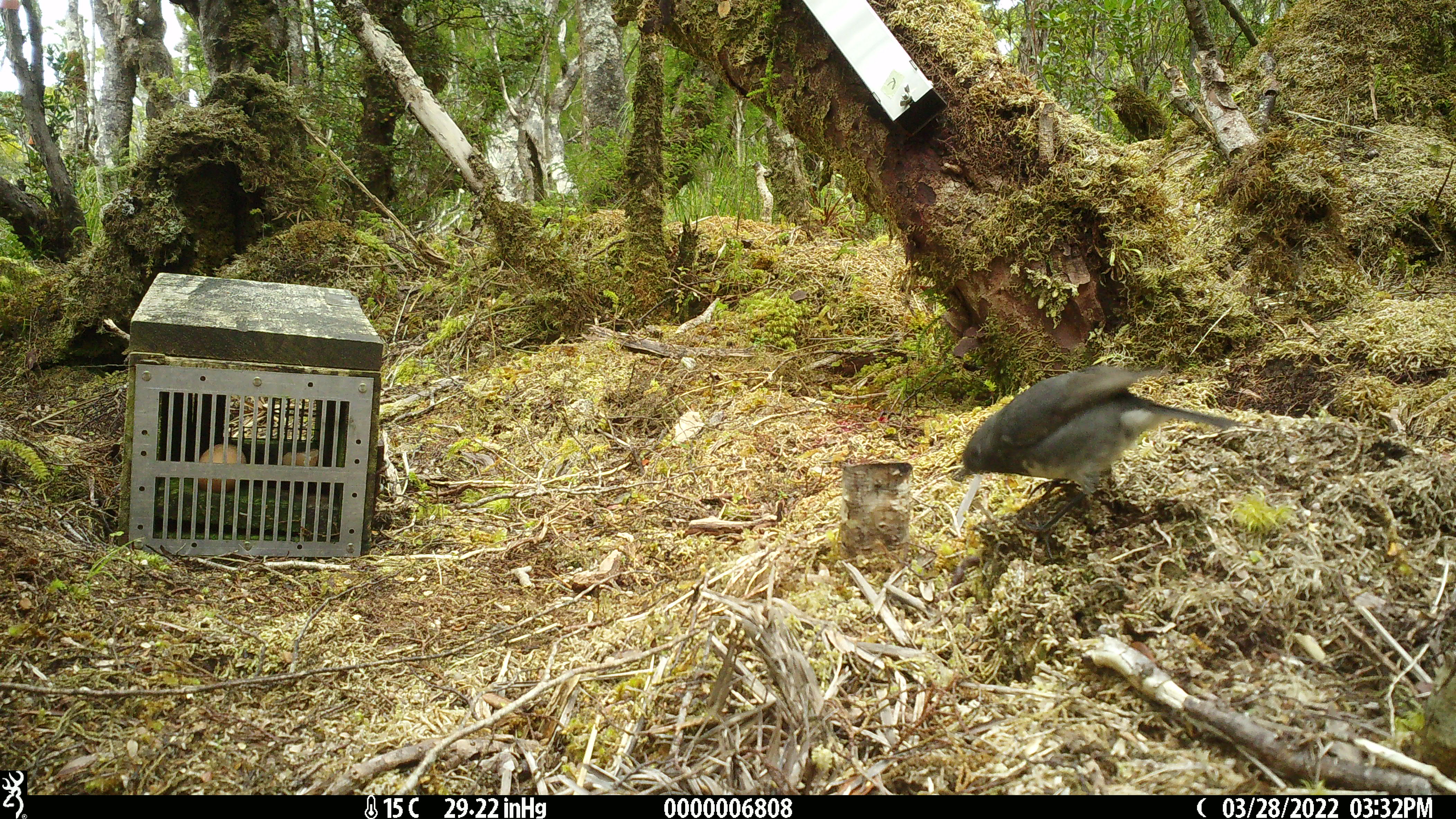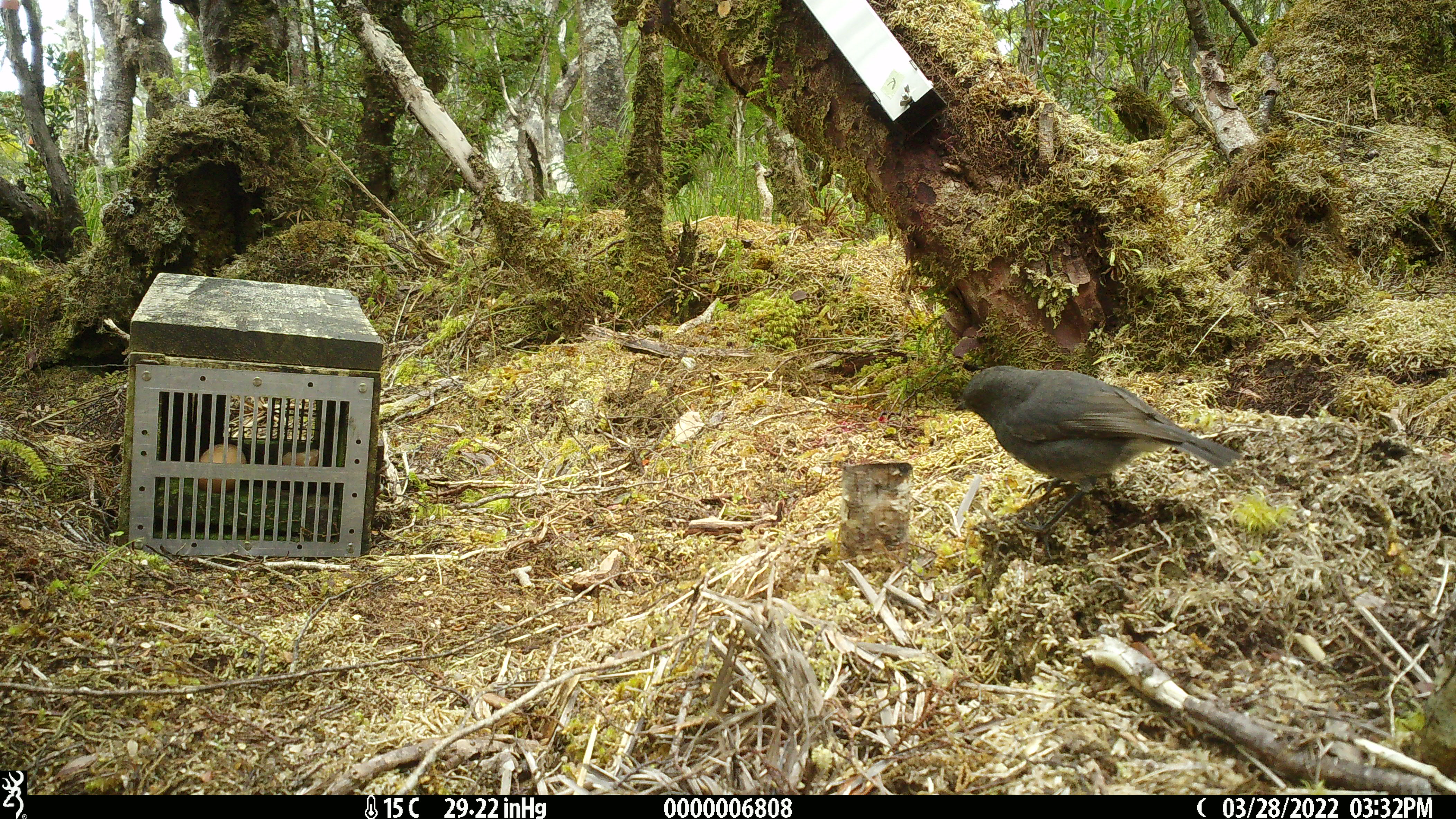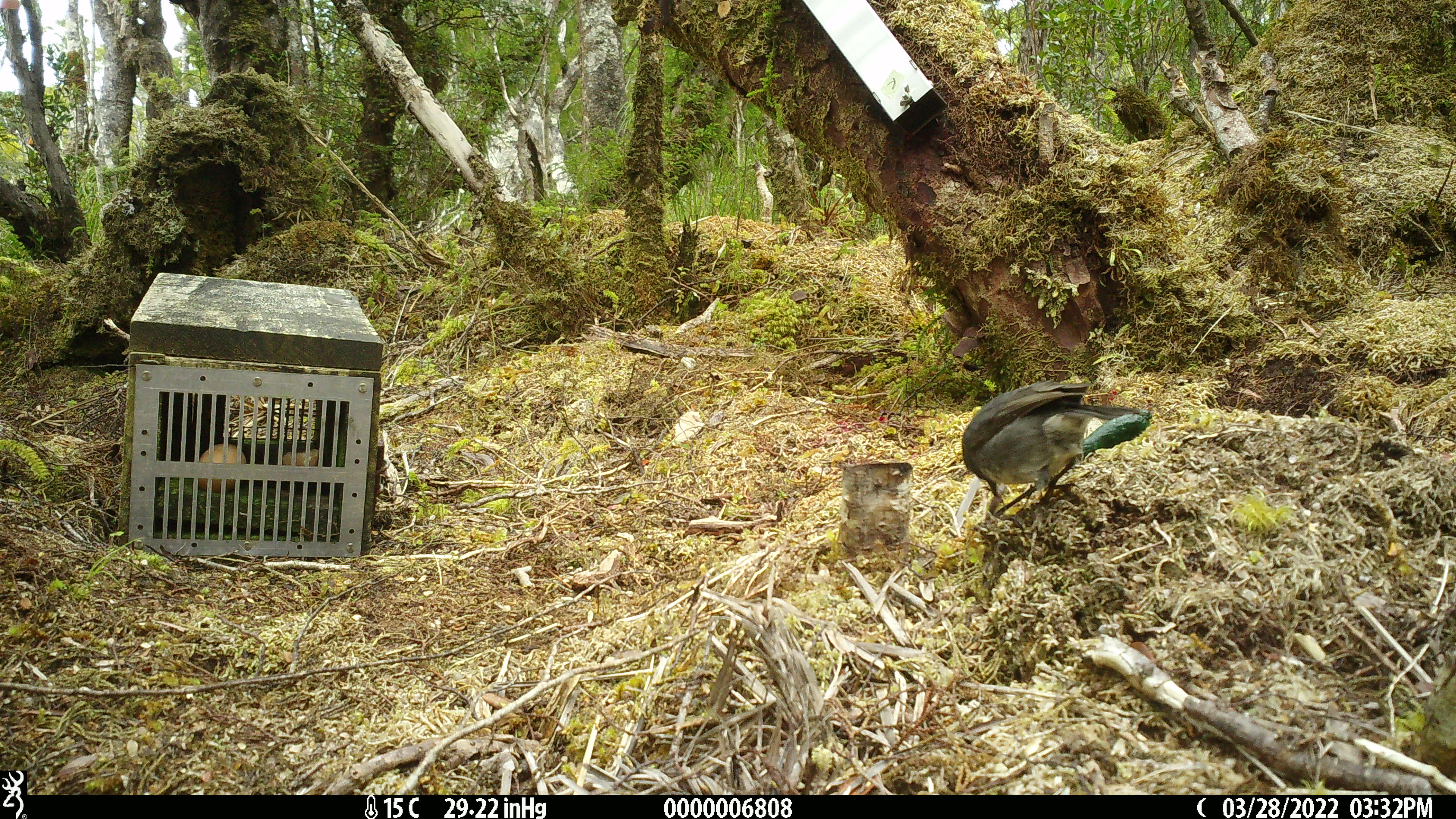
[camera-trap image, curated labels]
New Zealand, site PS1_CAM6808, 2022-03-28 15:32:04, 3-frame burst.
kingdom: Animalia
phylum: Chordata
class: Aves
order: Passeriformes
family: Petroicidae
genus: Petroica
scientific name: Petroica australis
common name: new zealand robin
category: robin